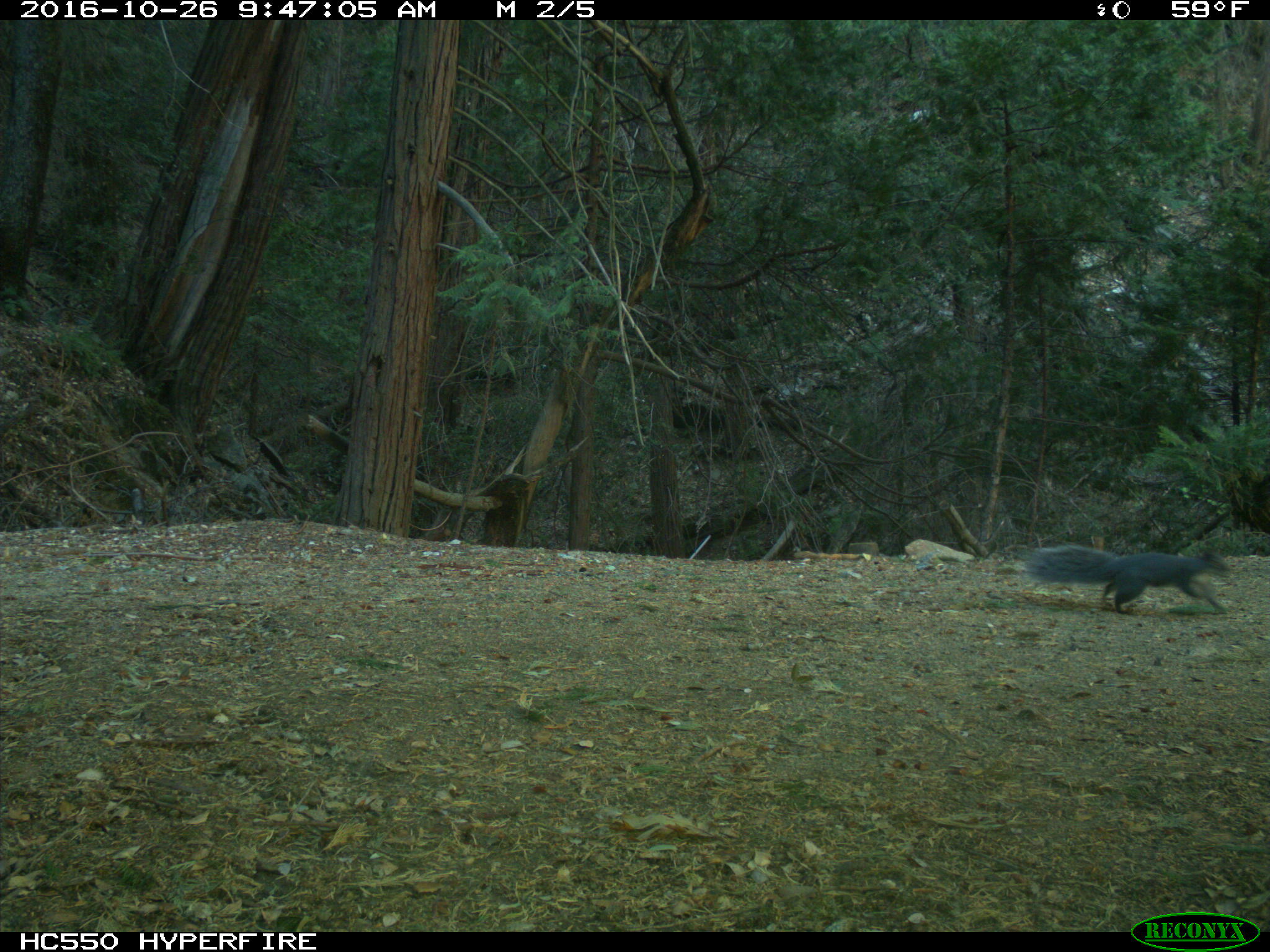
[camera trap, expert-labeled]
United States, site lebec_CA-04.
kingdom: Animalia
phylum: Chordata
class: Mammalia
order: Rodentia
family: Sciuridae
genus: Sciurus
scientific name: Sciurus carolinensis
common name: eastern gray squirrel